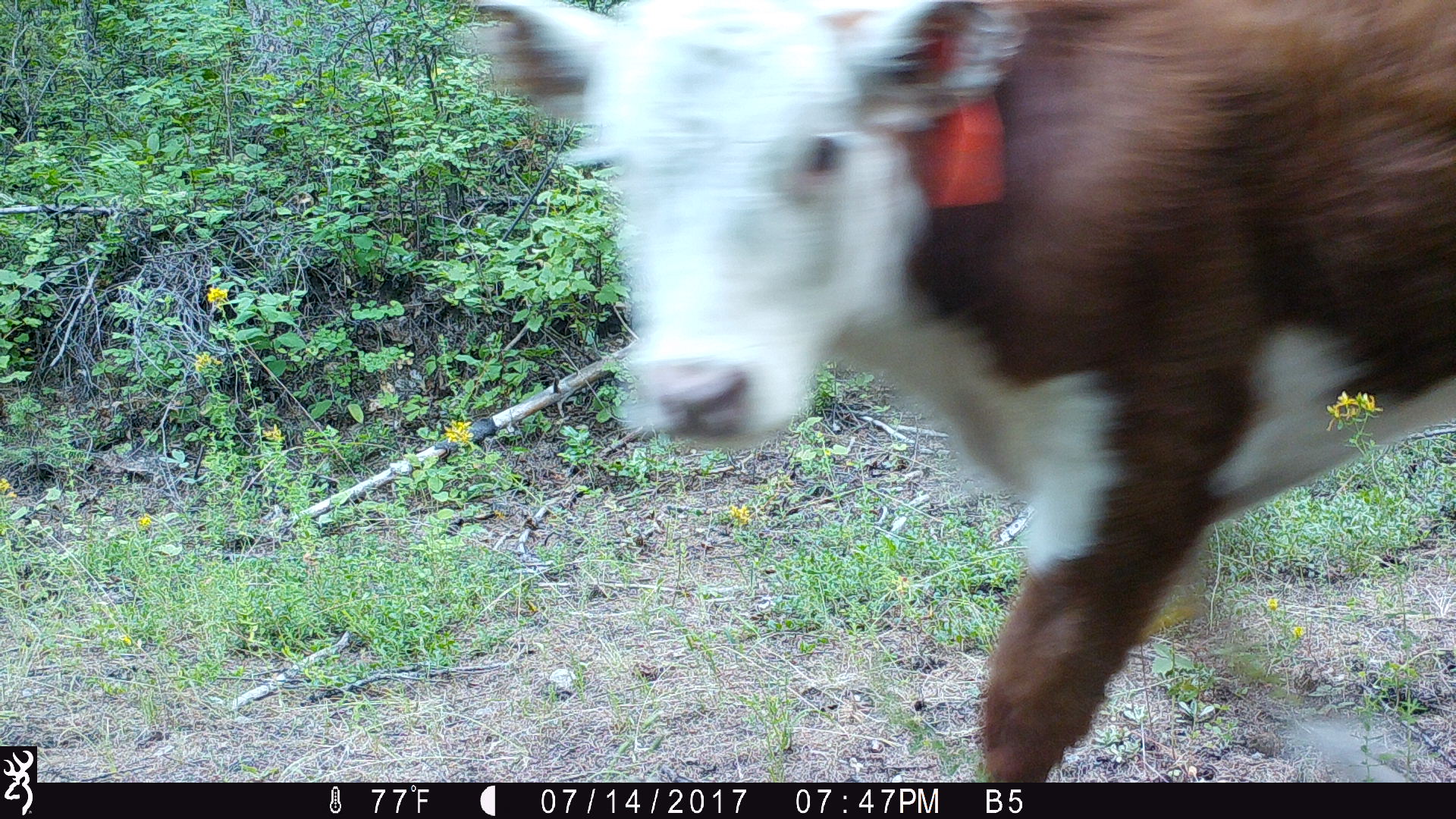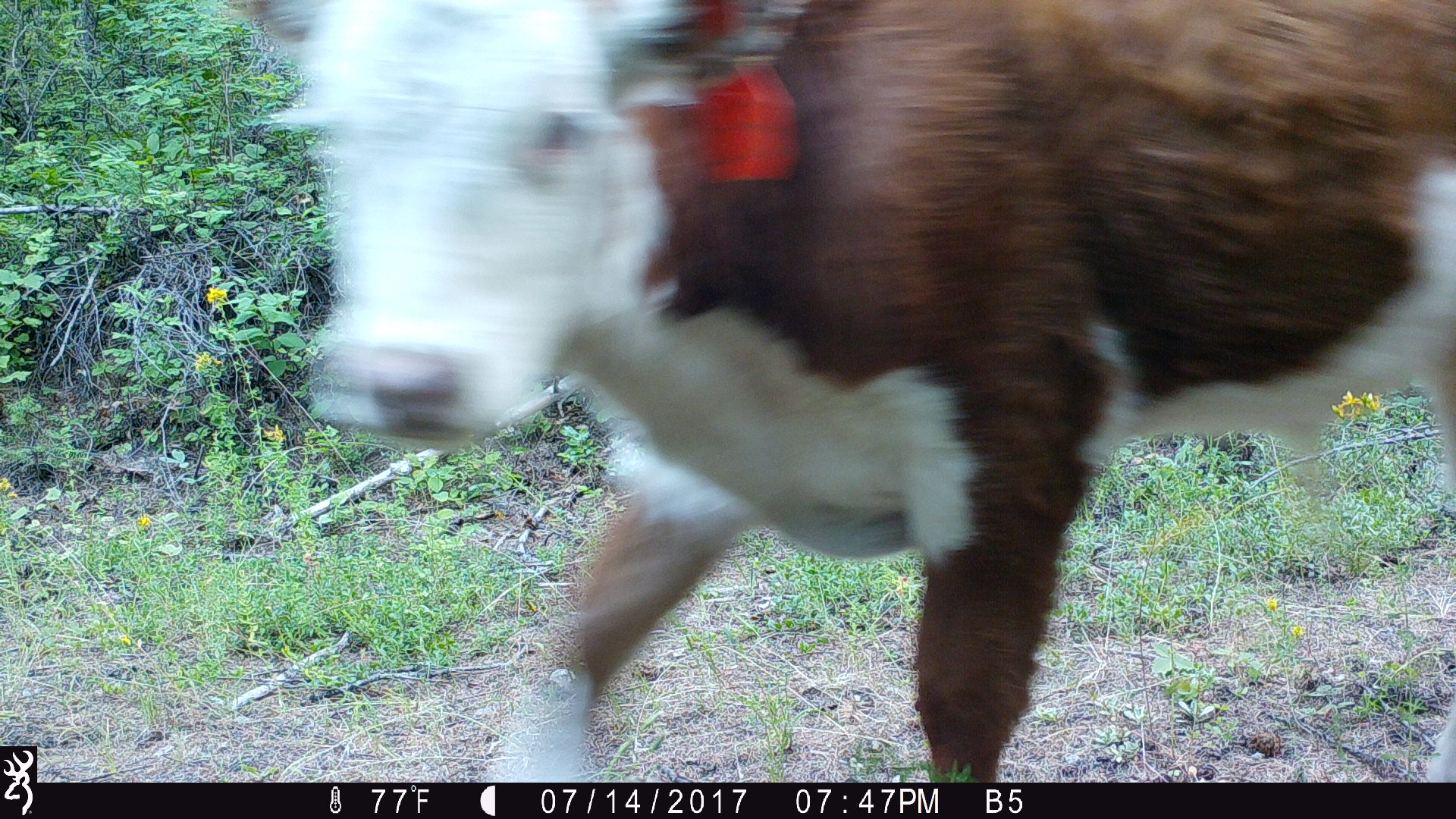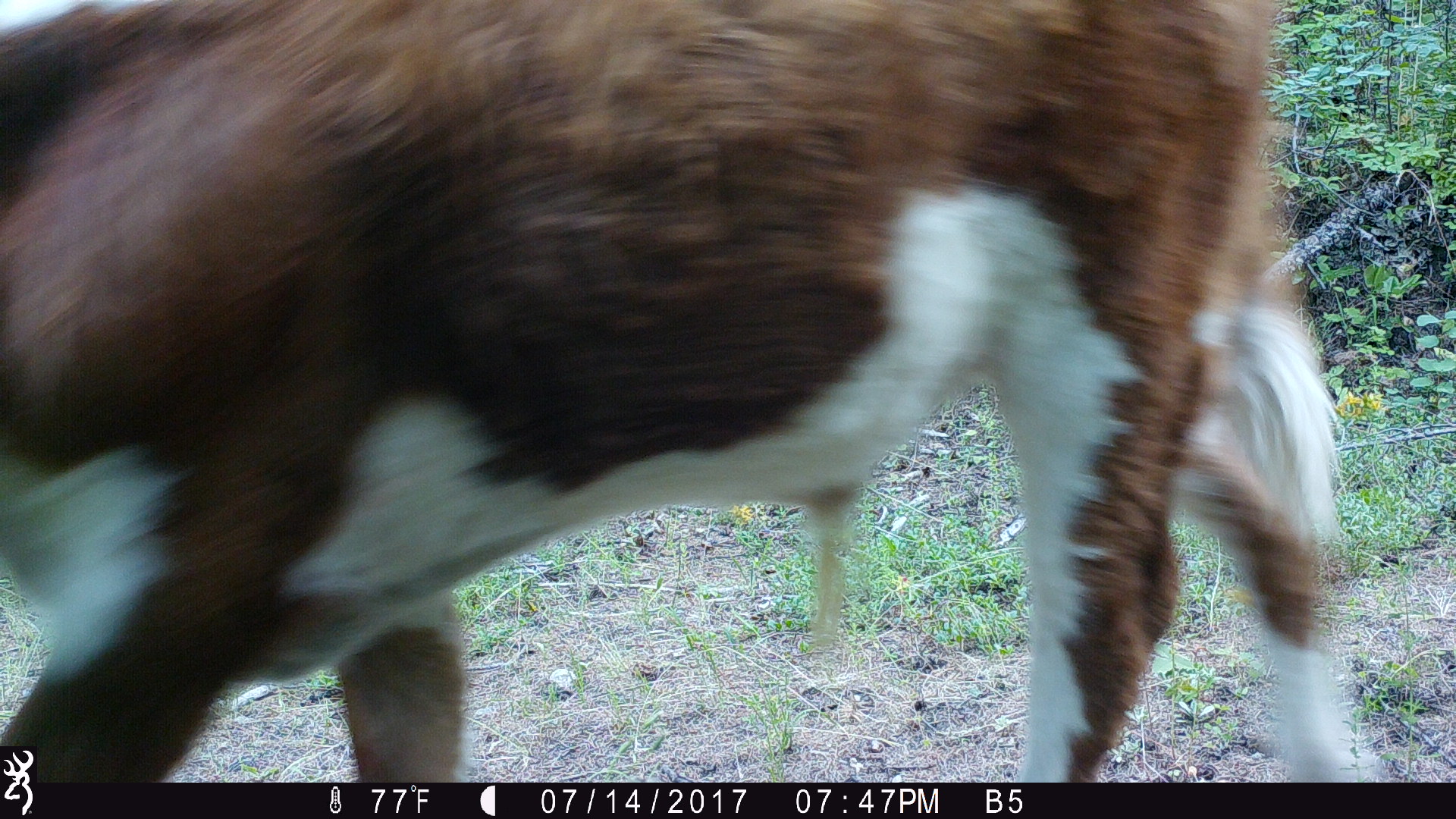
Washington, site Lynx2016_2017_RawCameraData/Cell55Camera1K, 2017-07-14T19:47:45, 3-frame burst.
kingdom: Animalia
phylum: Chordata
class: Mammalia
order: Artiodactyla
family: Bovidae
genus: Bos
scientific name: Bos taurus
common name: domestic cattle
Domestic cattle (Bos taurus). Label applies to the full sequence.